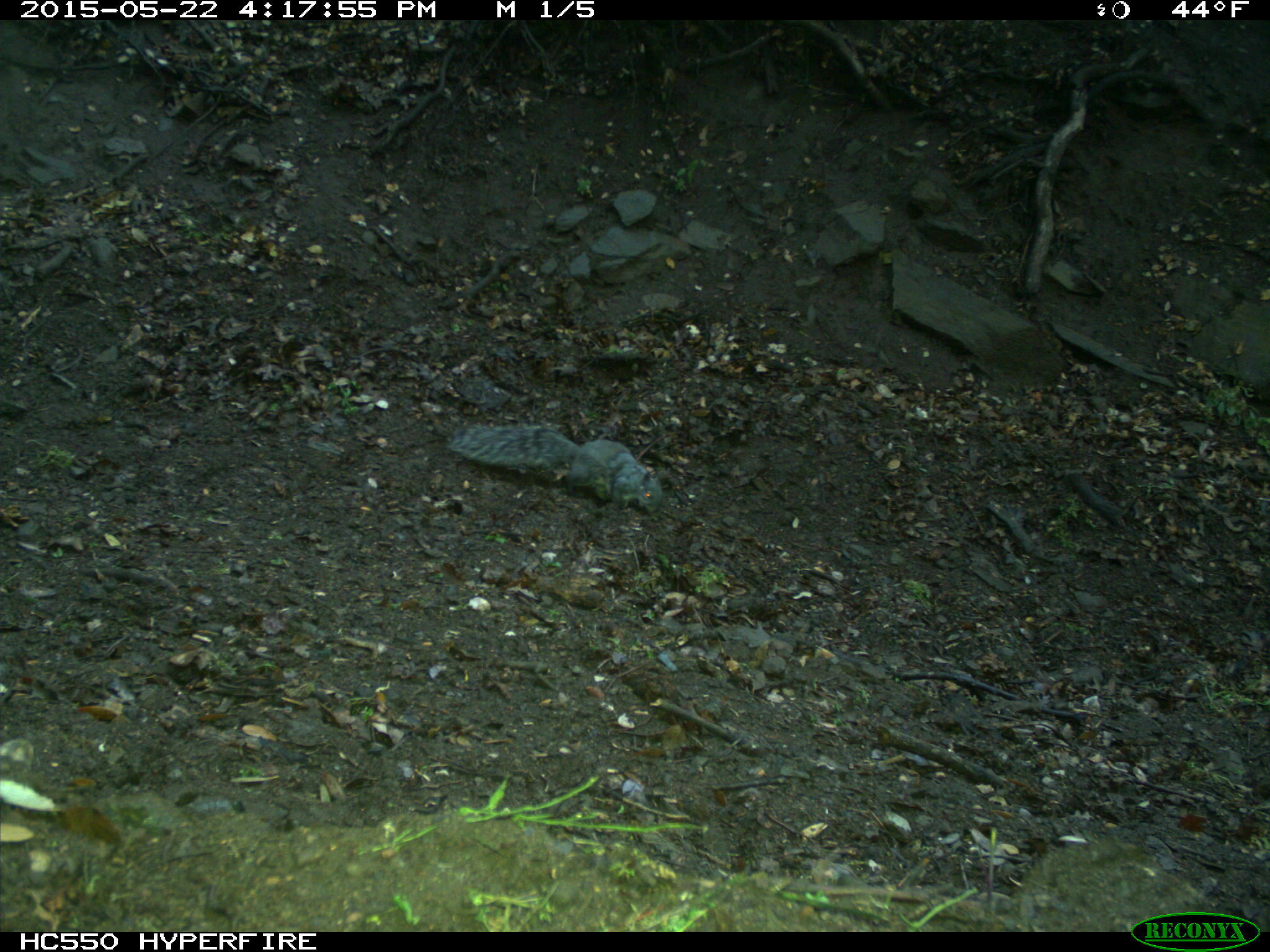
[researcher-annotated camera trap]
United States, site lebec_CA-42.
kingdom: Animalia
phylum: Chordata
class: Mammalia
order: Rodentia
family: Sciuridae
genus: Sciurus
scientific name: Sciurus carolinensis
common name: eastern gray squirrel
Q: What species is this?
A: Sciurus carolinensis (eastern gray squirrel).